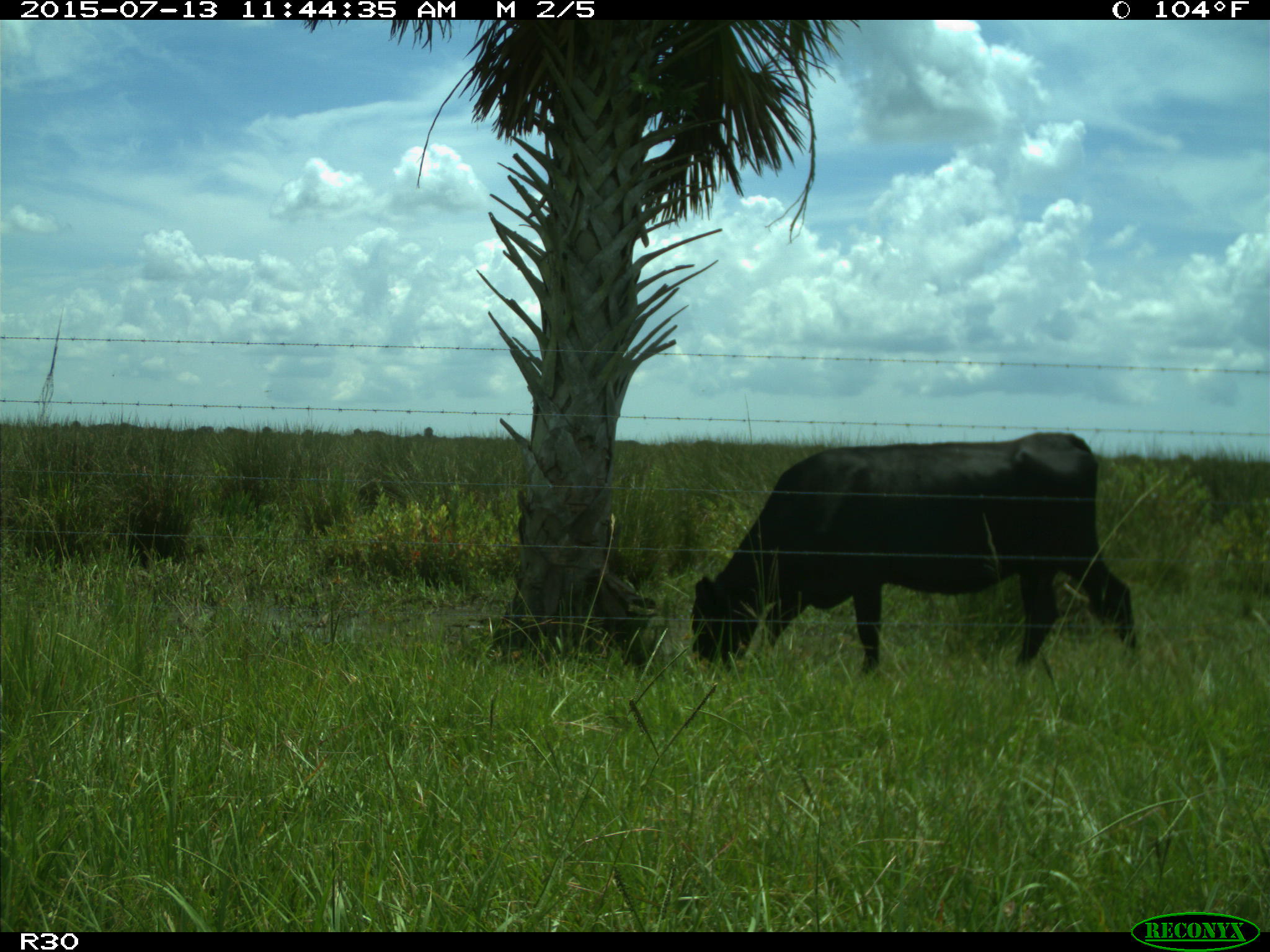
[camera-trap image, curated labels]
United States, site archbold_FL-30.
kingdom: Animalia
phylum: Chordata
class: Mammalia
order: Artiodactyla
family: Bovidae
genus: Bos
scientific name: Bos taurus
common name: domestic cow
Bos taurus (domestic cow).